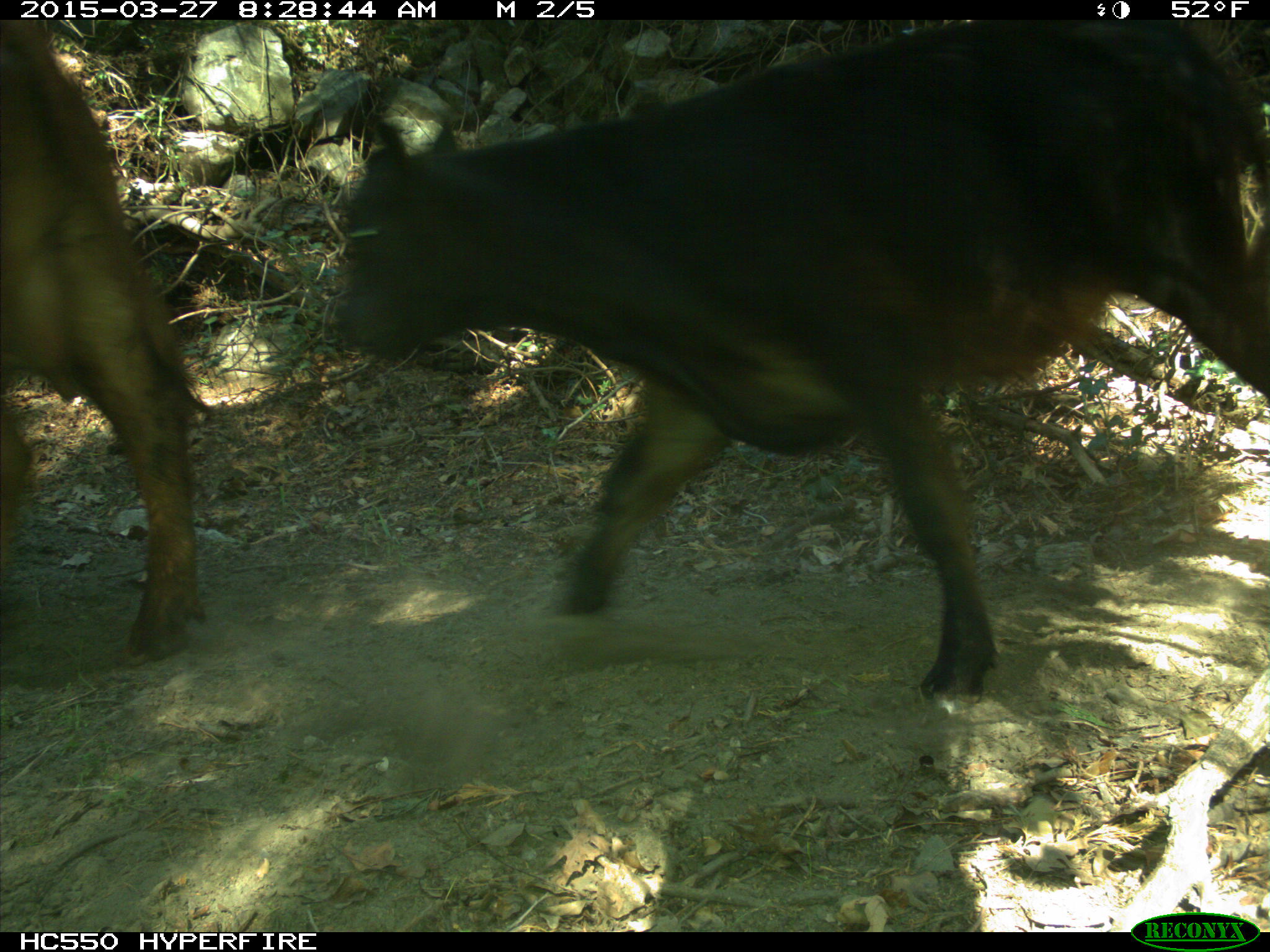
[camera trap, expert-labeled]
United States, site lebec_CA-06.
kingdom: Animalia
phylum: Chordata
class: Mammalia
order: Artiodactyla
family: Bovidae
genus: Bos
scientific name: Bos taurus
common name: domestic cow